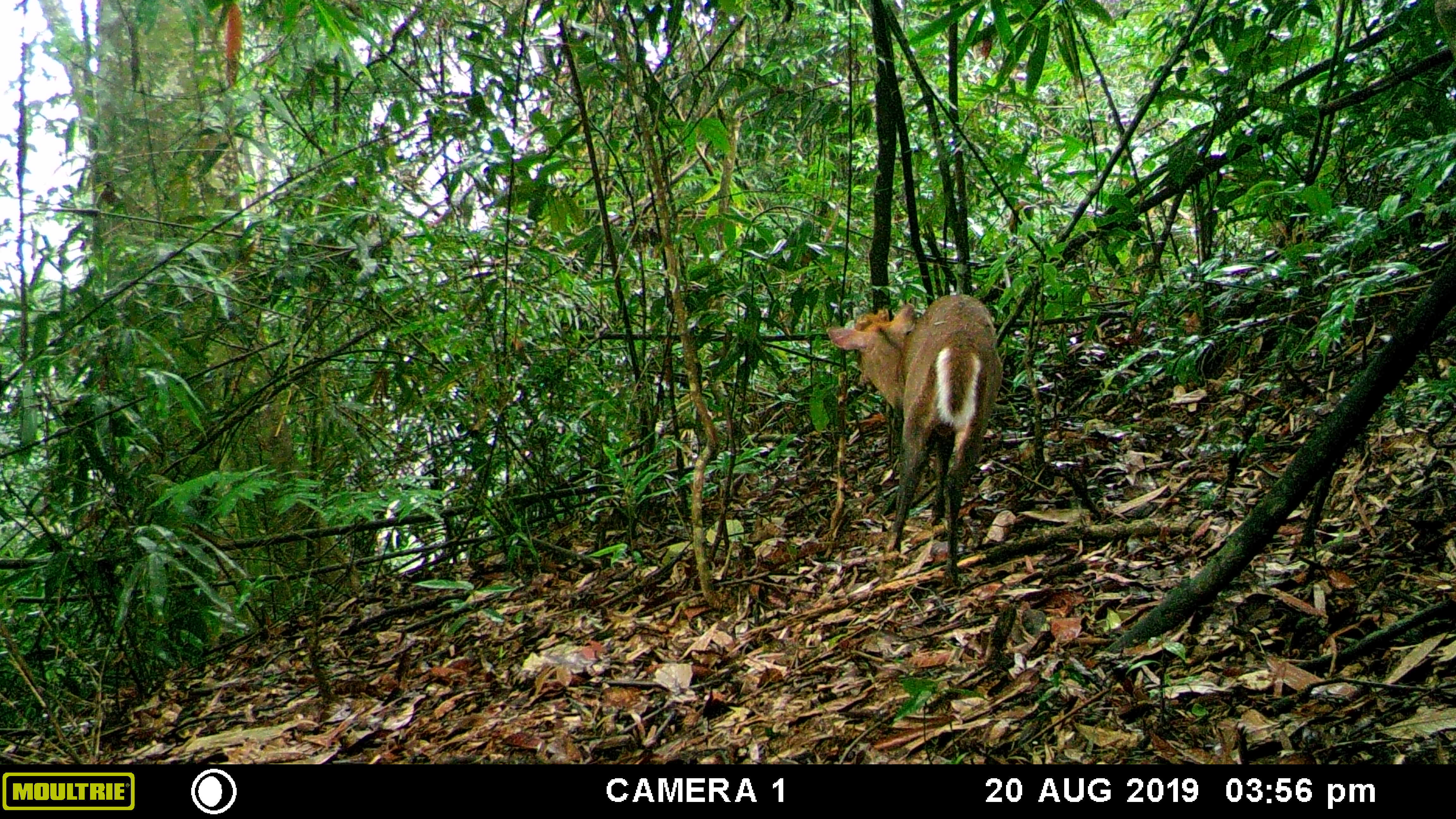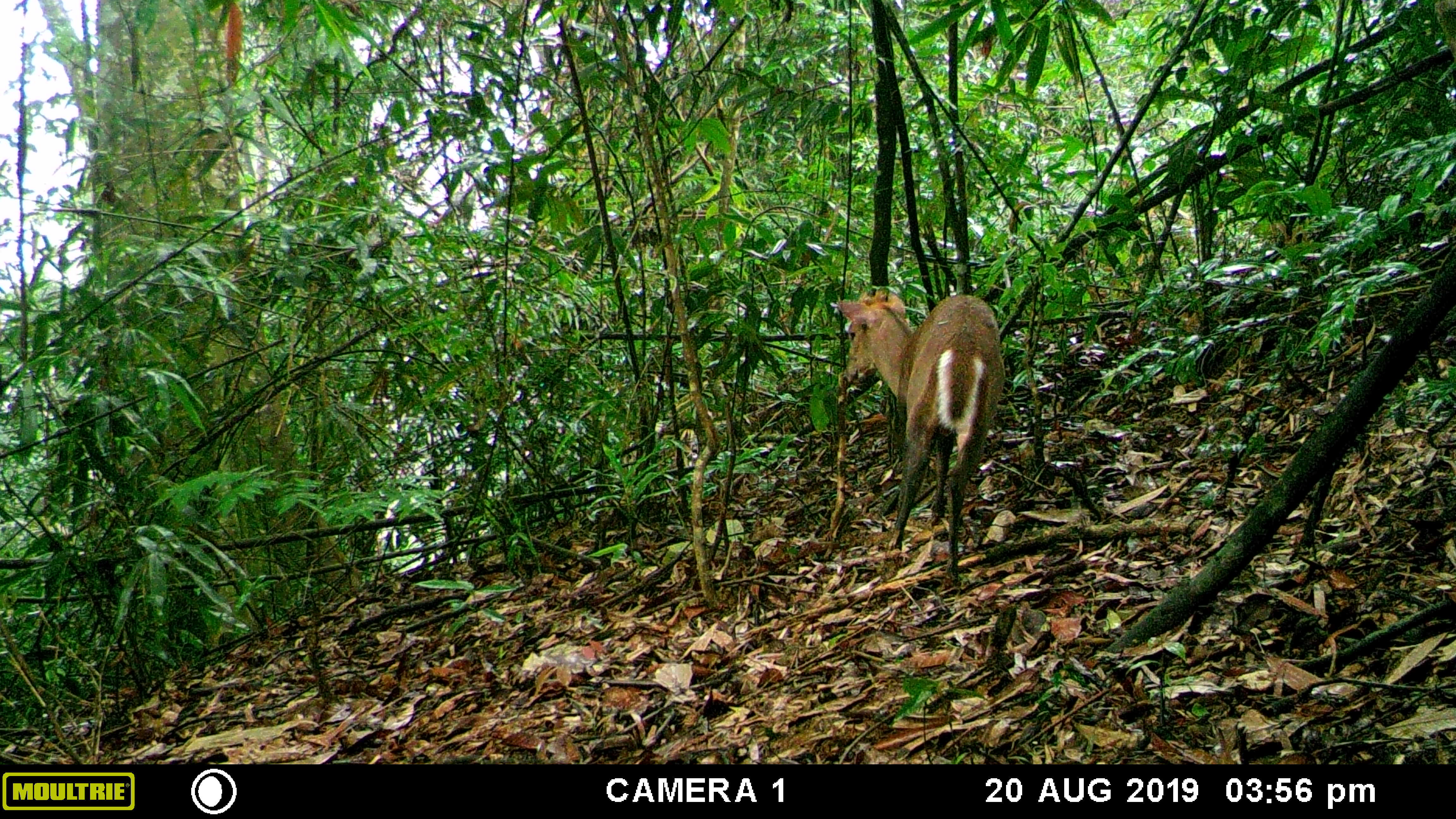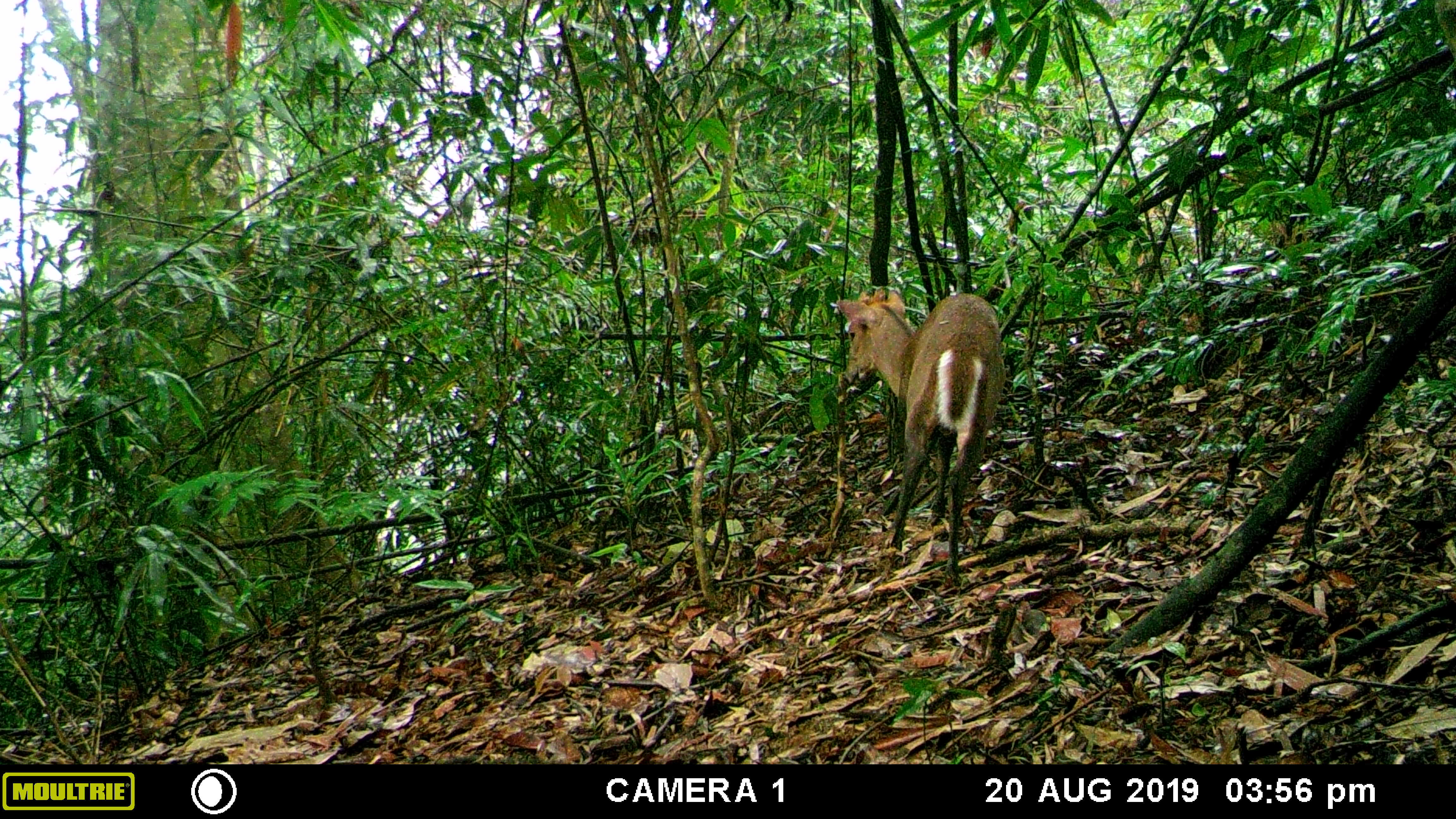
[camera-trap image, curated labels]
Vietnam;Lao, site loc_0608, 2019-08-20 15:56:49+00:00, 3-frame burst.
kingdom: Animalia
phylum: Chordata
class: Mammalia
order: Artiodactyla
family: Cervidae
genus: Muntiacus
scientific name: Muntiacus rooseveltorum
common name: roosevelt's muntjac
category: roosevelts muntjac group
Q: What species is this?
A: Roosevelts muntjac group (roosevelt's muntjac) (Muntiacus rooseveltorum).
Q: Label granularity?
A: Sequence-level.